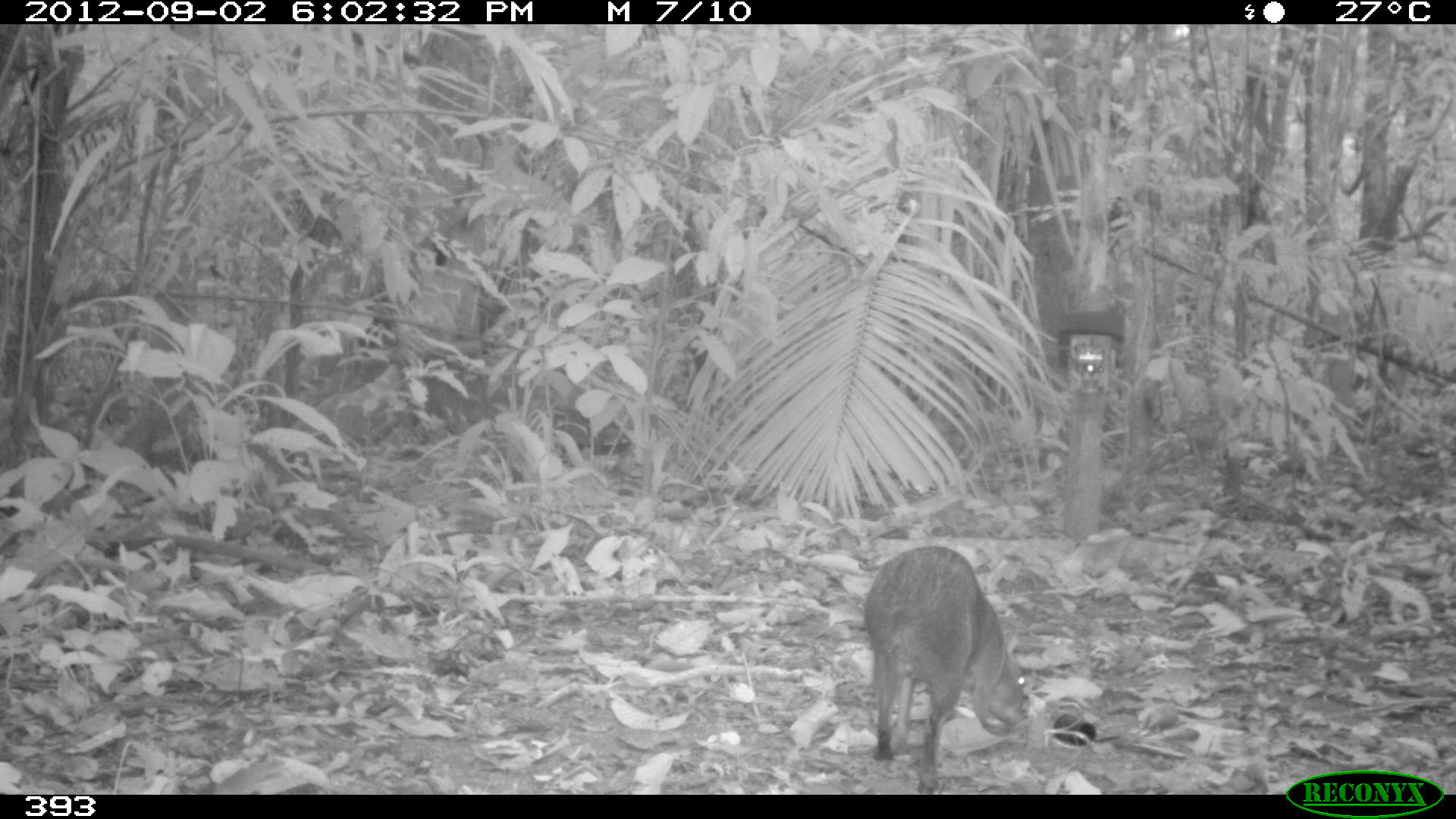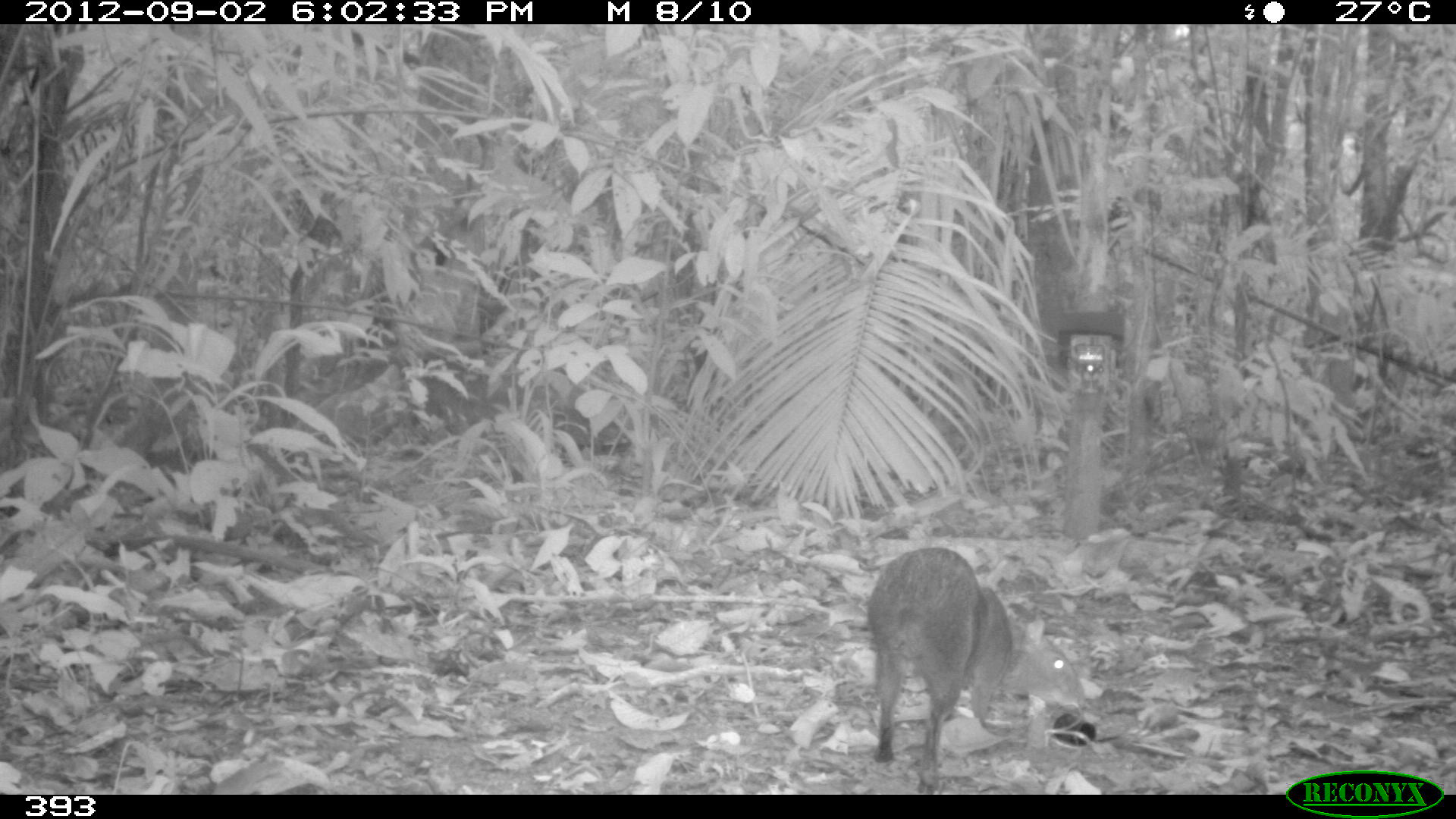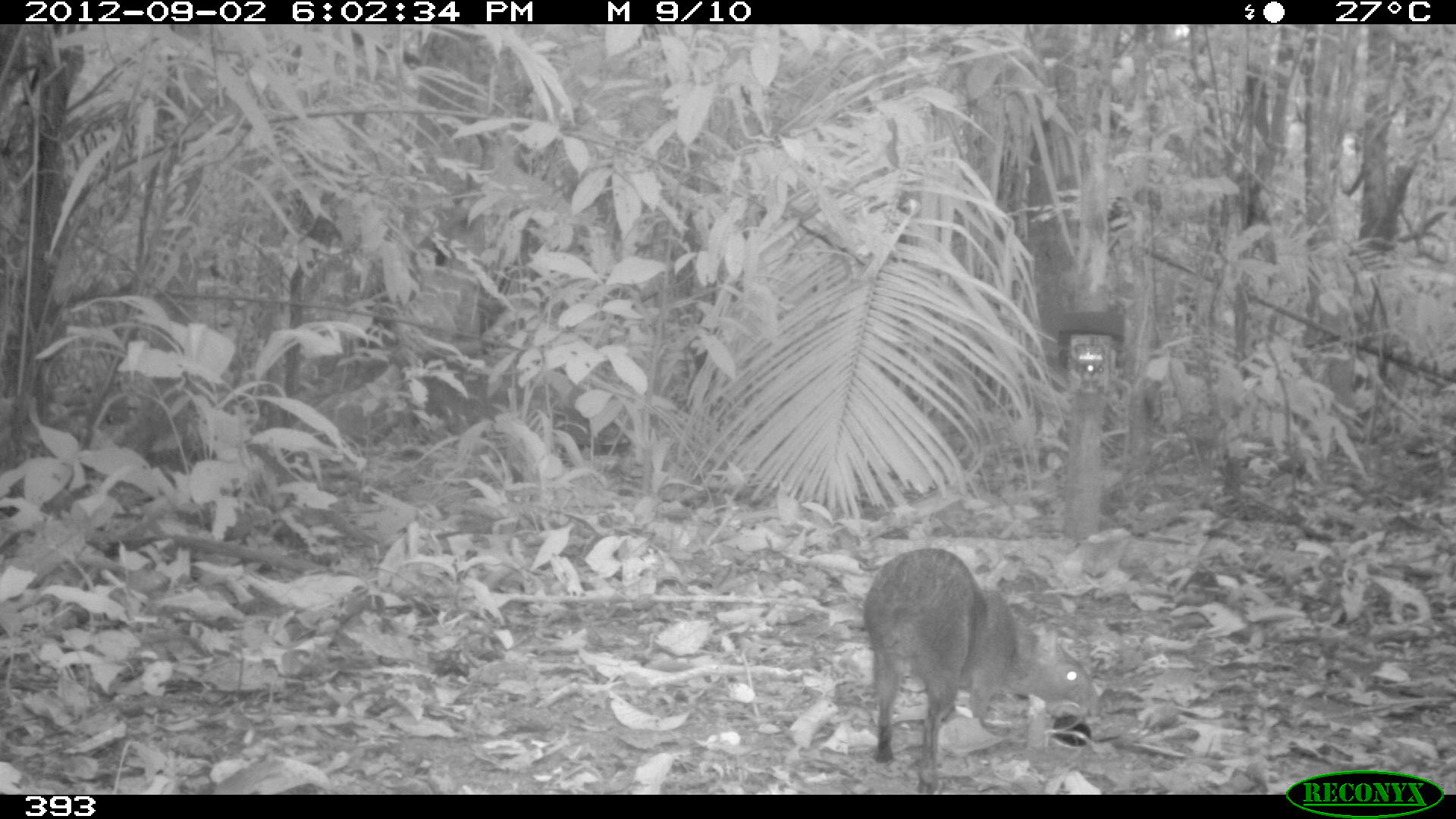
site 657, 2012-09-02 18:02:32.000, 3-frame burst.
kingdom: Animalia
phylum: Chordata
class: Mammalia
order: Rodentia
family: Dasyproctidae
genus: Dasyprocta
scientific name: Dasyprocta punctata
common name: central american agouti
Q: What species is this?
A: Dasyprocta punctata (central american agouti).